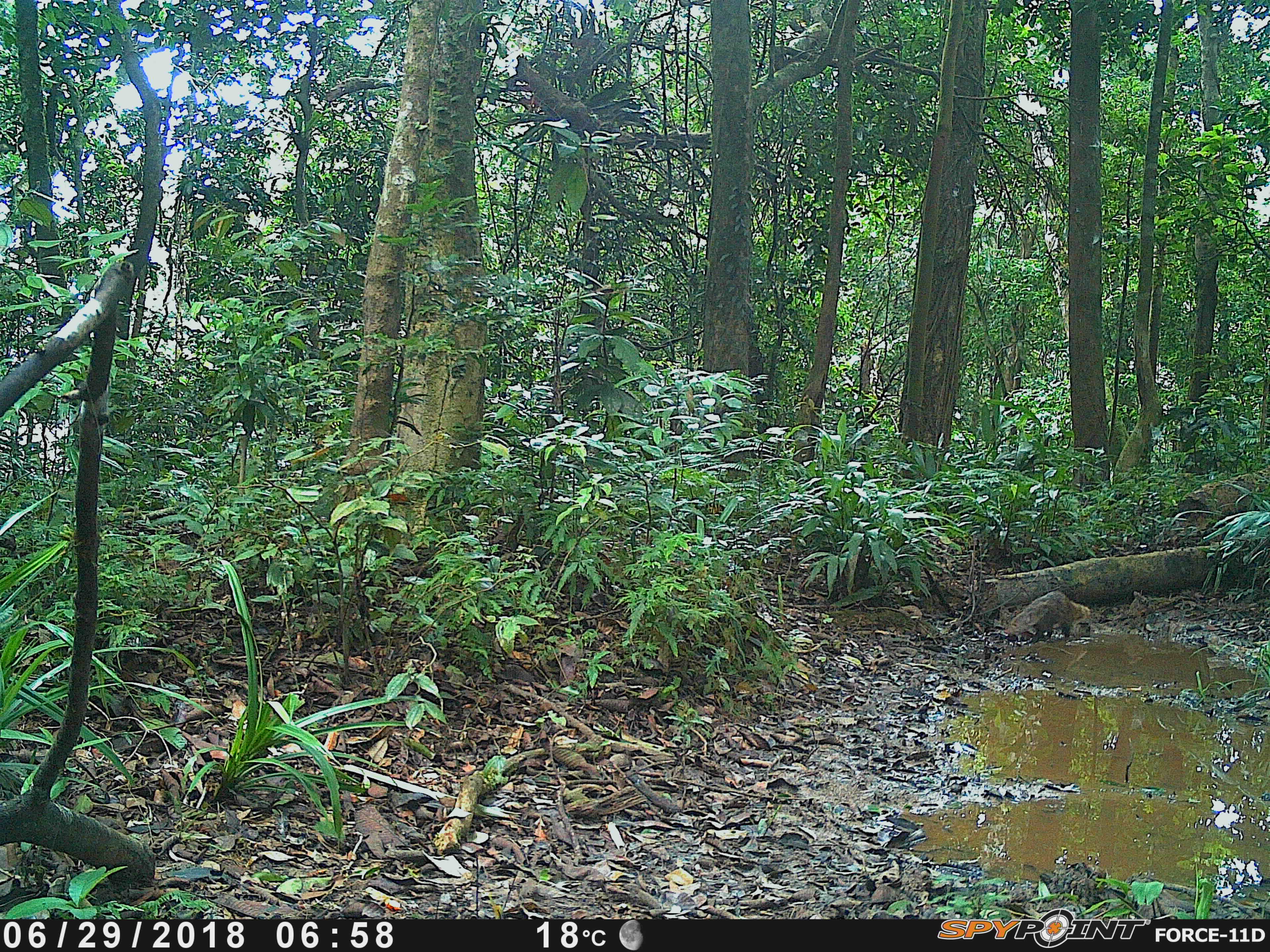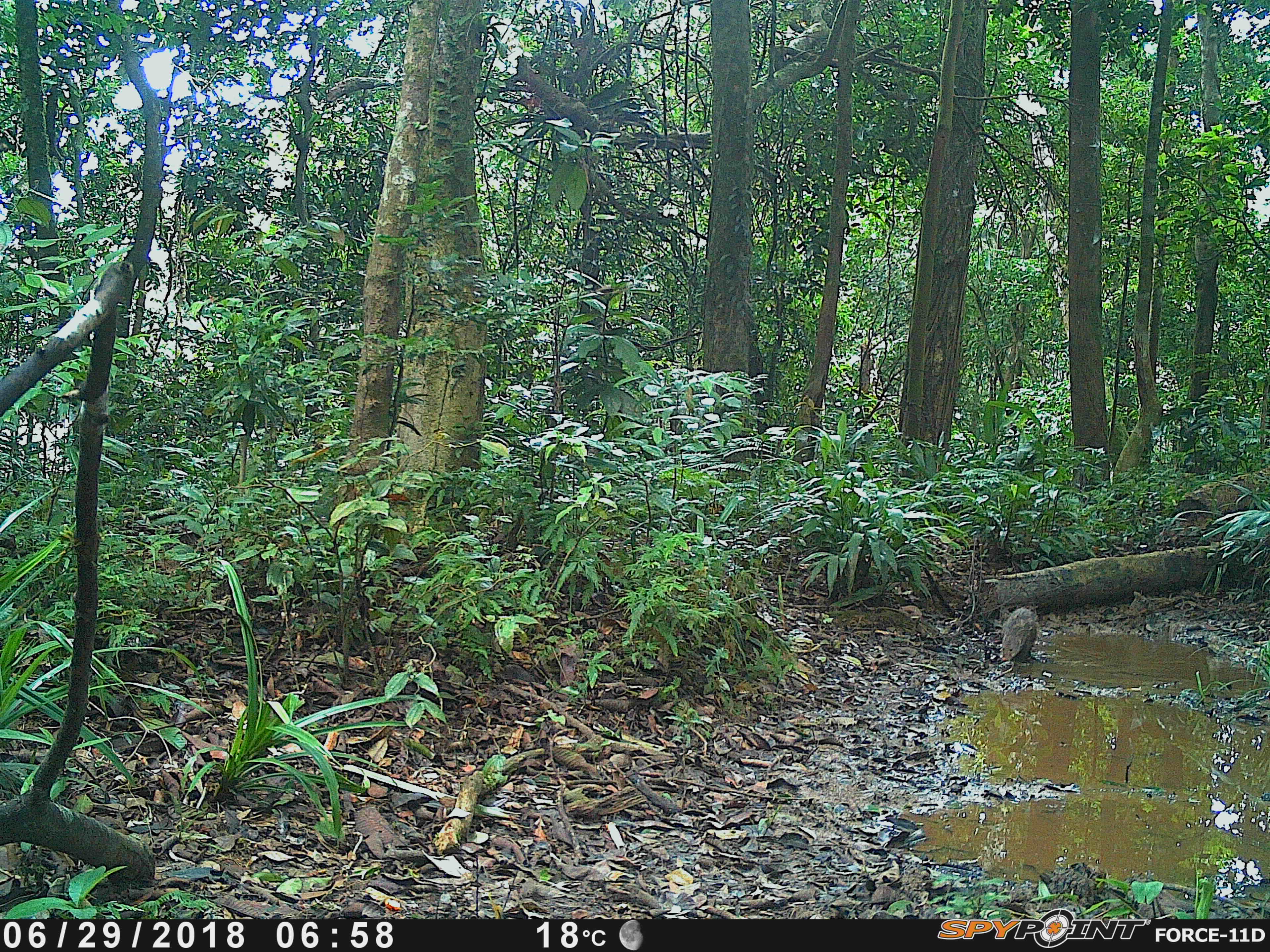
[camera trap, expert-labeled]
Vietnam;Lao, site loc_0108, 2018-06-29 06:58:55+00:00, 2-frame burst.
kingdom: Animalia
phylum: Chordata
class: Mammalia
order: Carnivora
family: Herpestidae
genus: Urva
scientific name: Urva urva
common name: crab-eating mongoose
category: crab eating mongoose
Crab eating mongoose (crab-eating mongoose) (Urva urva). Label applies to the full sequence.